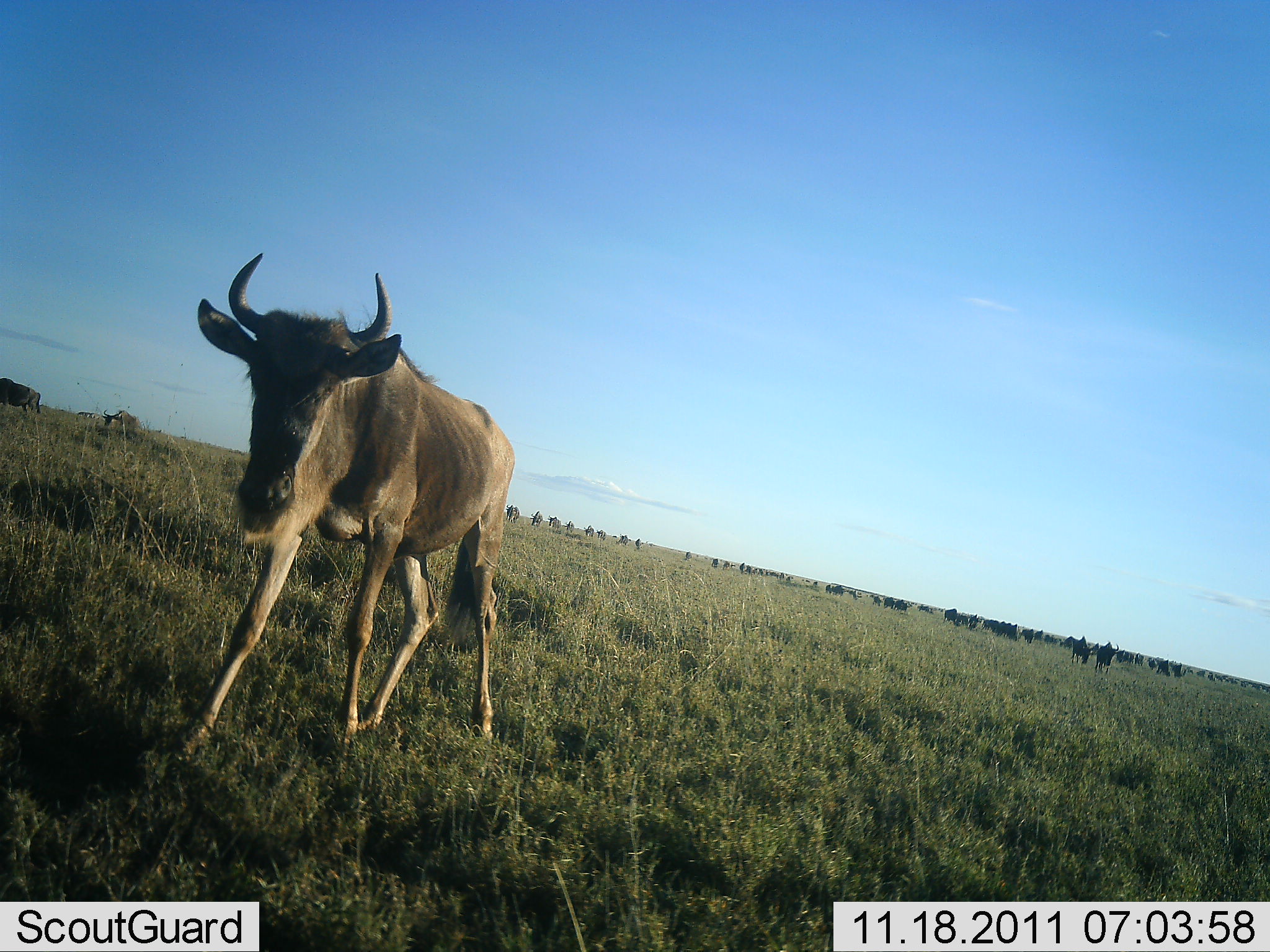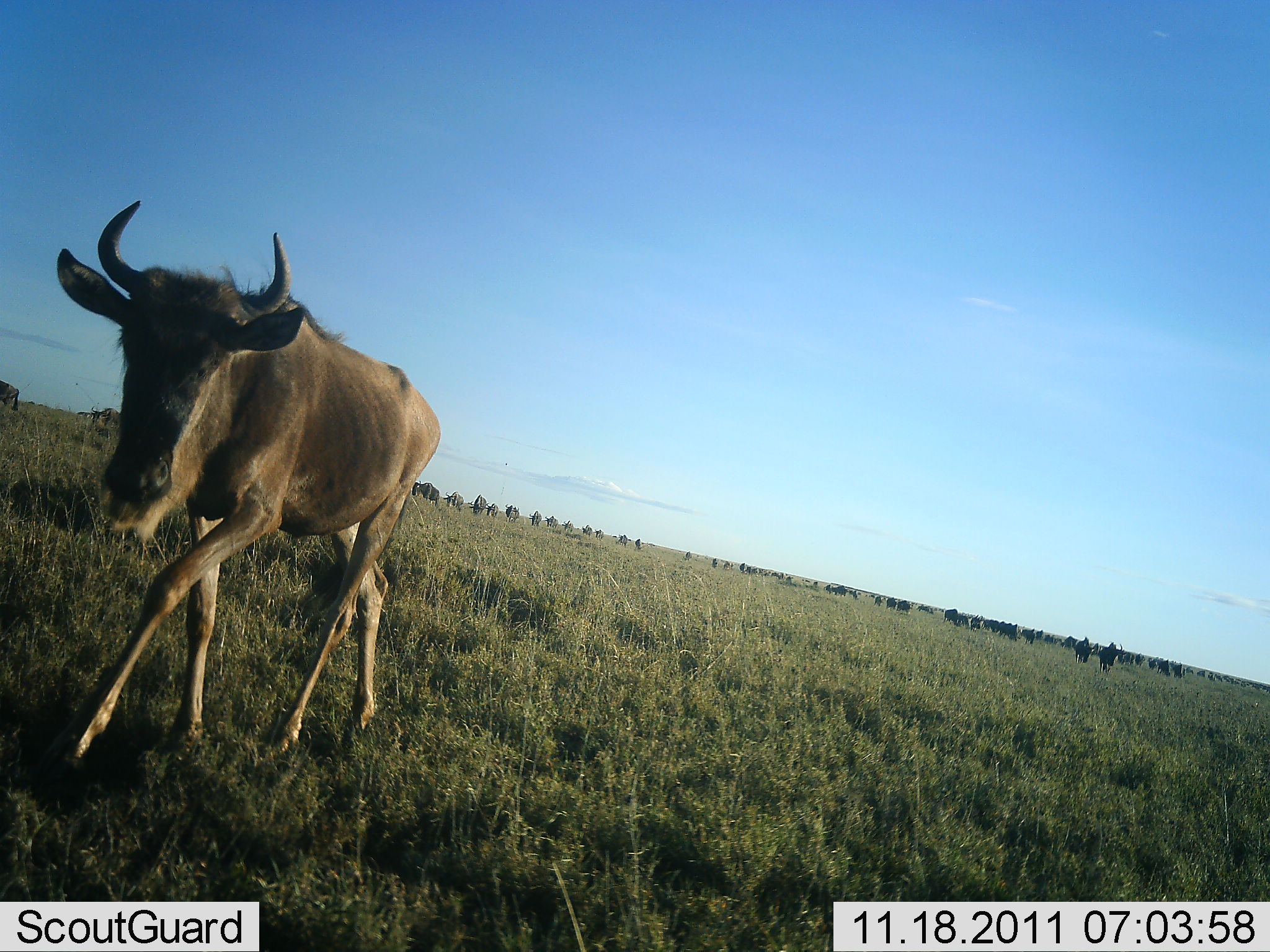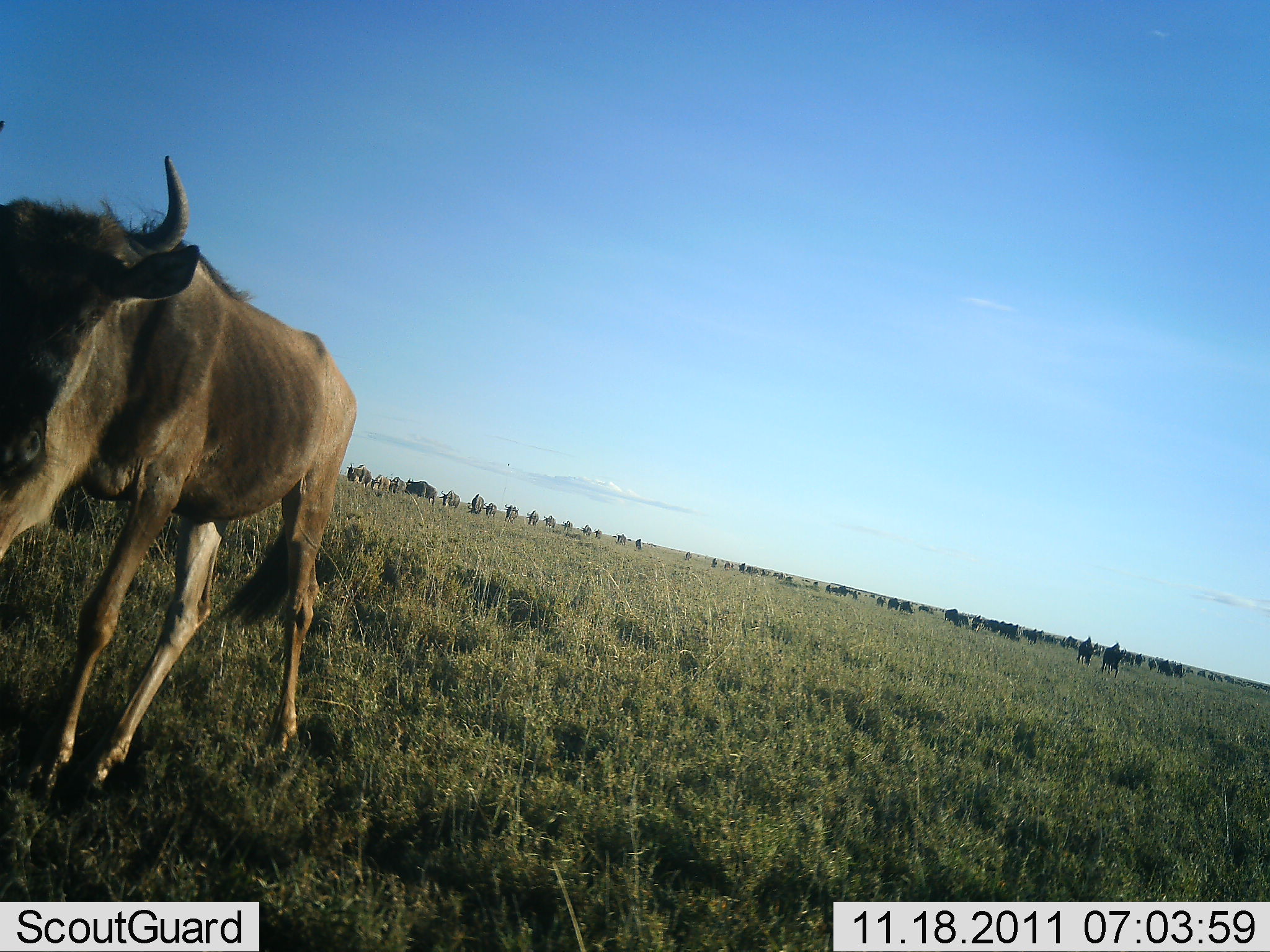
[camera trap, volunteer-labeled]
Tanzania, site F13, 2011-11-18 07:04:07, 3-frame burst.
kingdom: Animalia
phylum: Chordata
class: Mammalia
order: Artiodactyla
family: Bovidae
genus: Connochaetes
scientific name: Connochaetes taurinus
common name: blue wildebeest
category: wildebeest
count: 11-50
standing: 43%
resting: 0%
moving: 79%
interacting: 0%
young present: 7%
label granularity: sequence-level